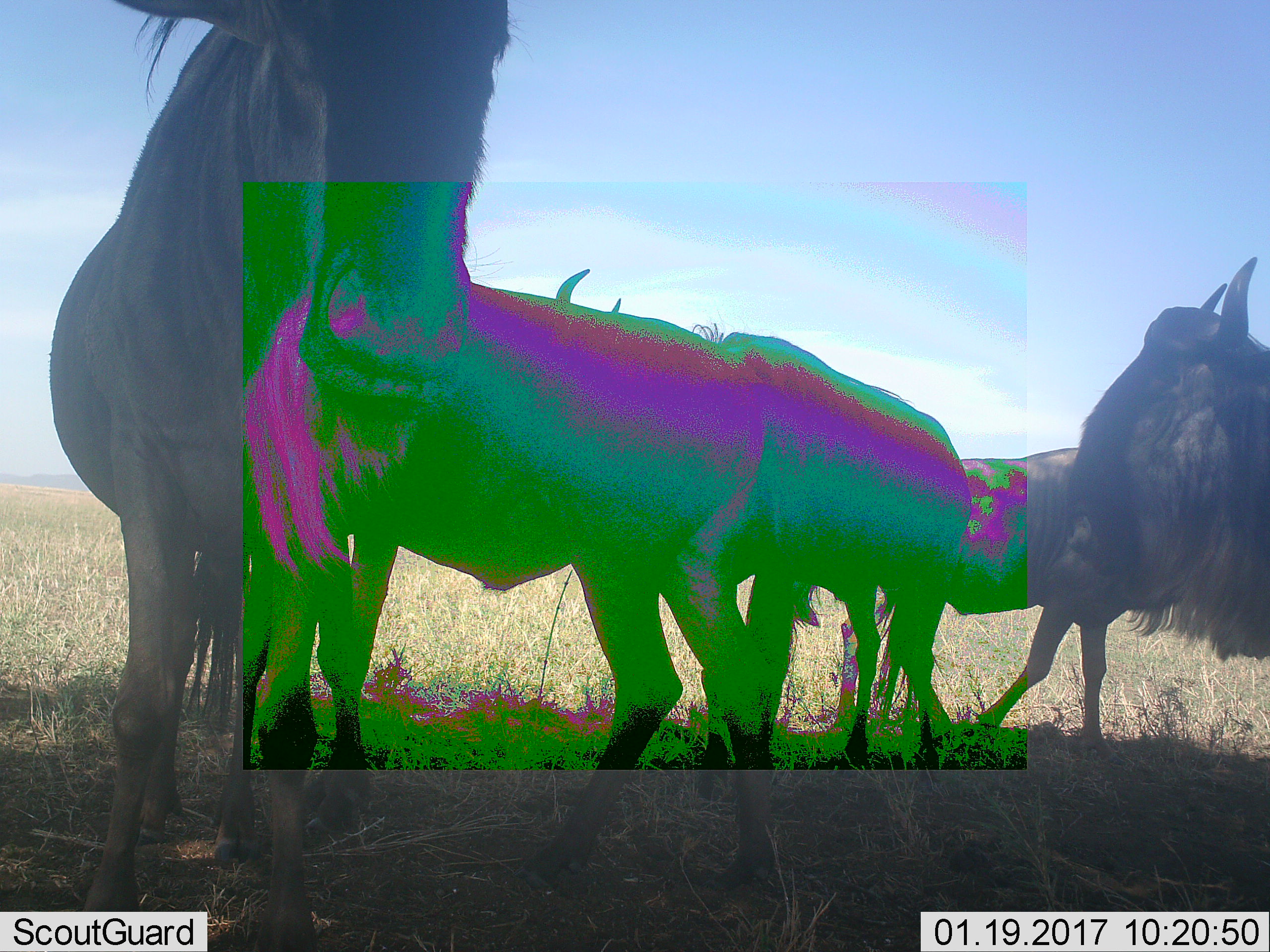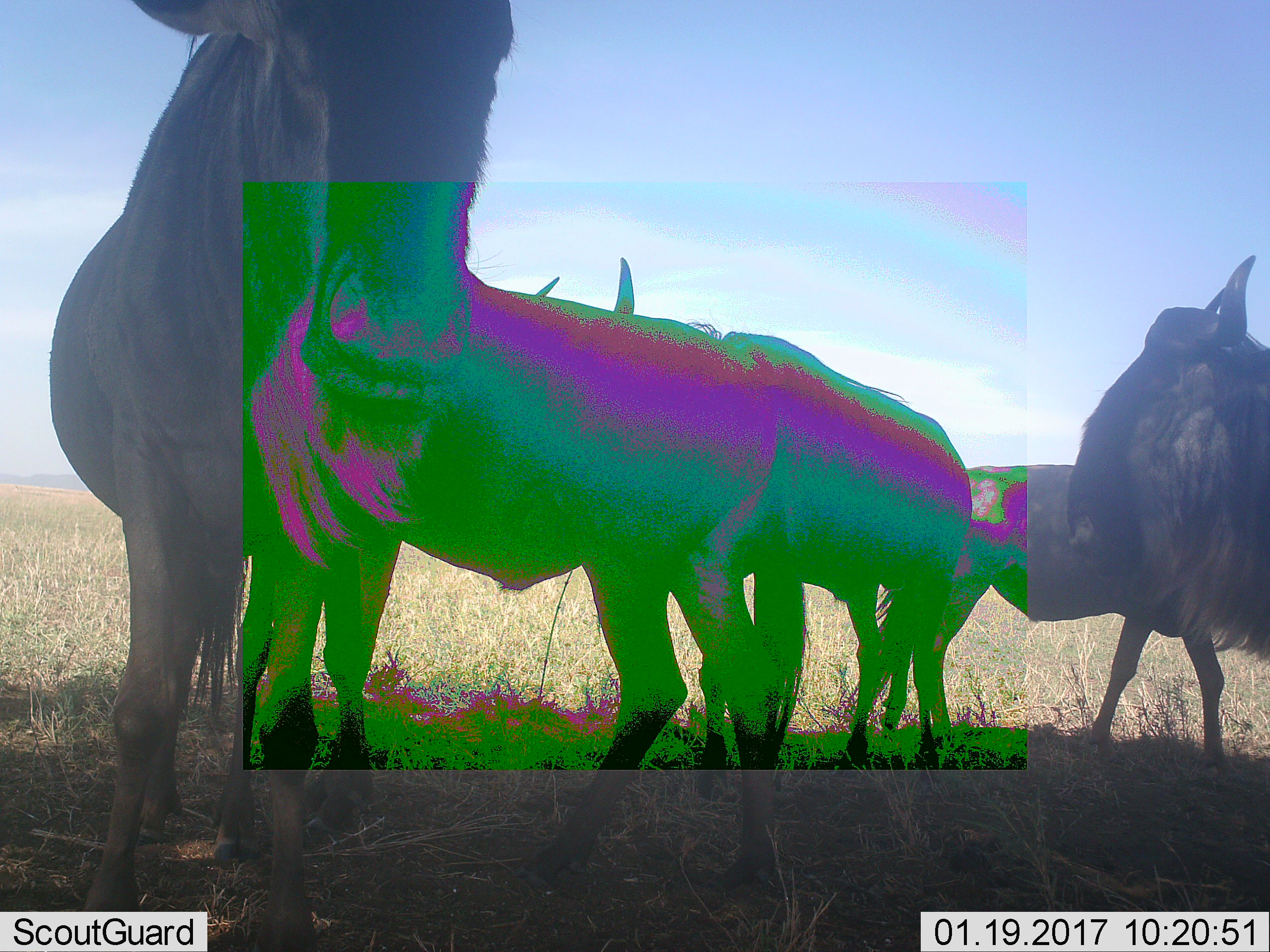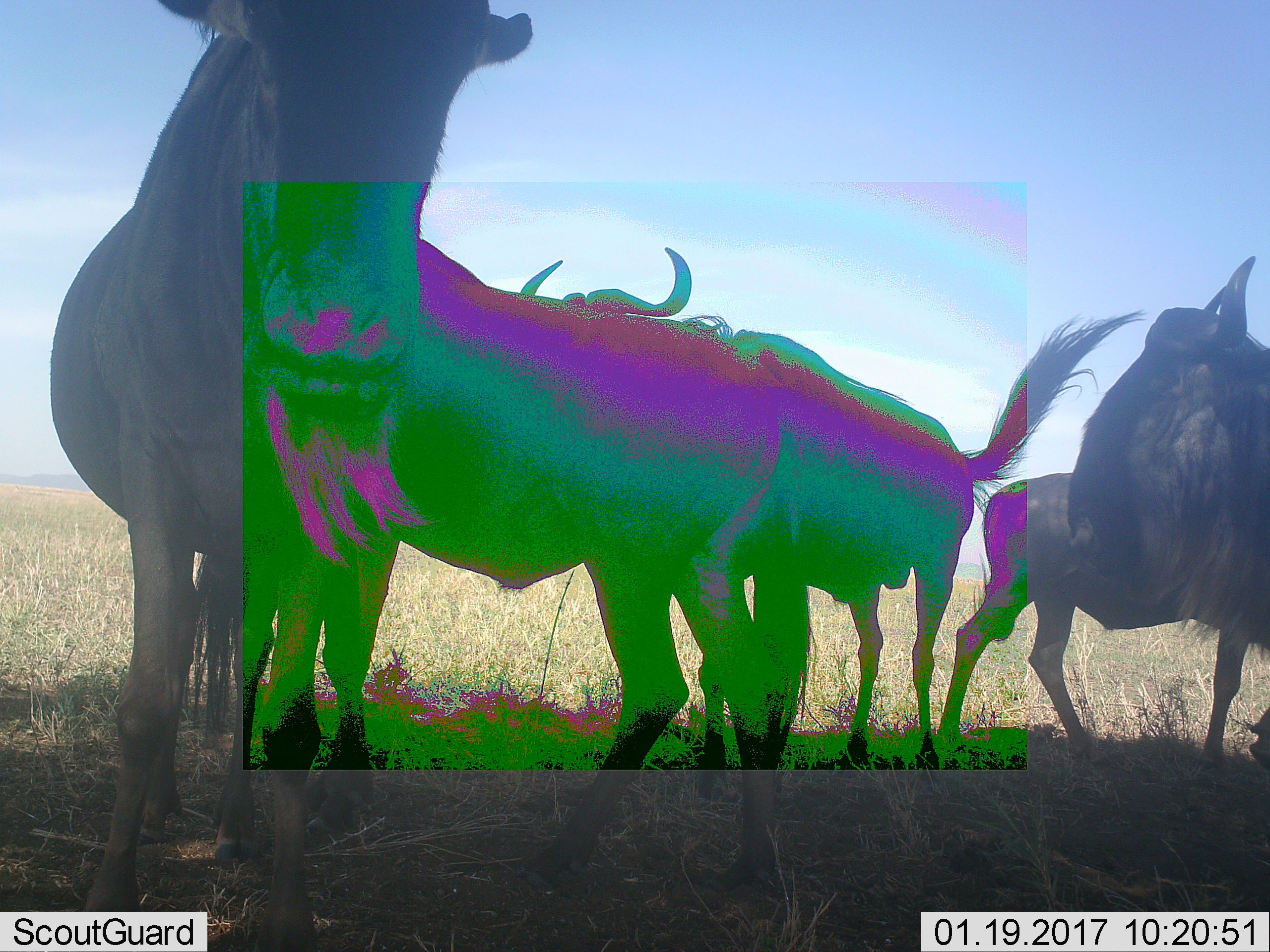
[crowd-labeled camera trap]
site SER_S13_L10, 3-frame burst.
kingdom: Animalia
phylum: Chordata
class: Mammalia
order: Artiodactyla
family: Bovidae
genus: Connochaetes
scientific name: Connochaetes taurinus taurinus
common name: blue wildebeest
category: wildebeestblue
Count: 4.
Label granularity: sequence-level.